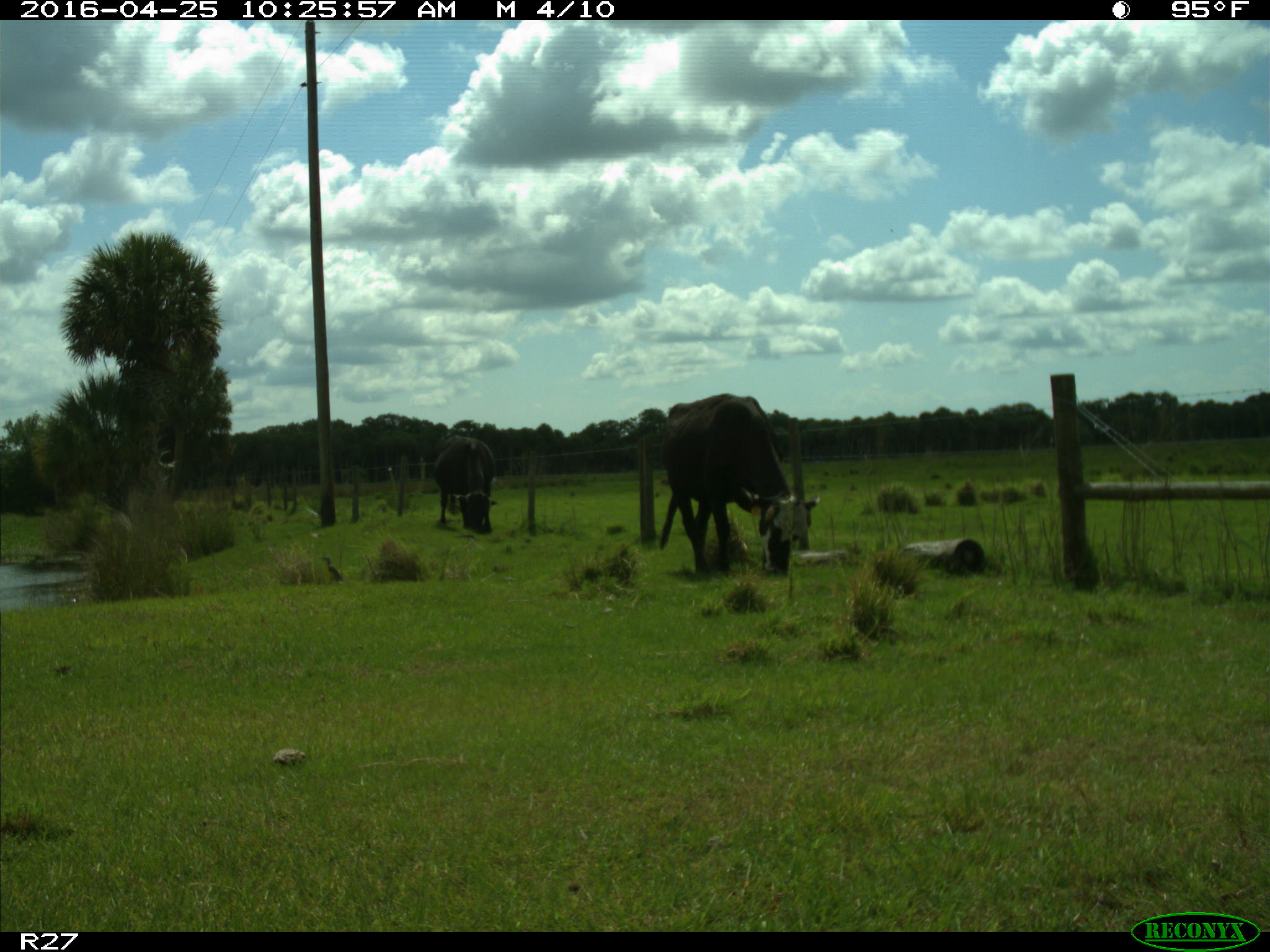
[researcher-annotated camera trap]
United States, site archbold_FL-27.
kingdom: Animalia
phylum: Chordata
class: Mammalia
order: Artiodactyla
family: Bovidae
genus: Bos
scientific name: Bos taurus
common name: domestic cow